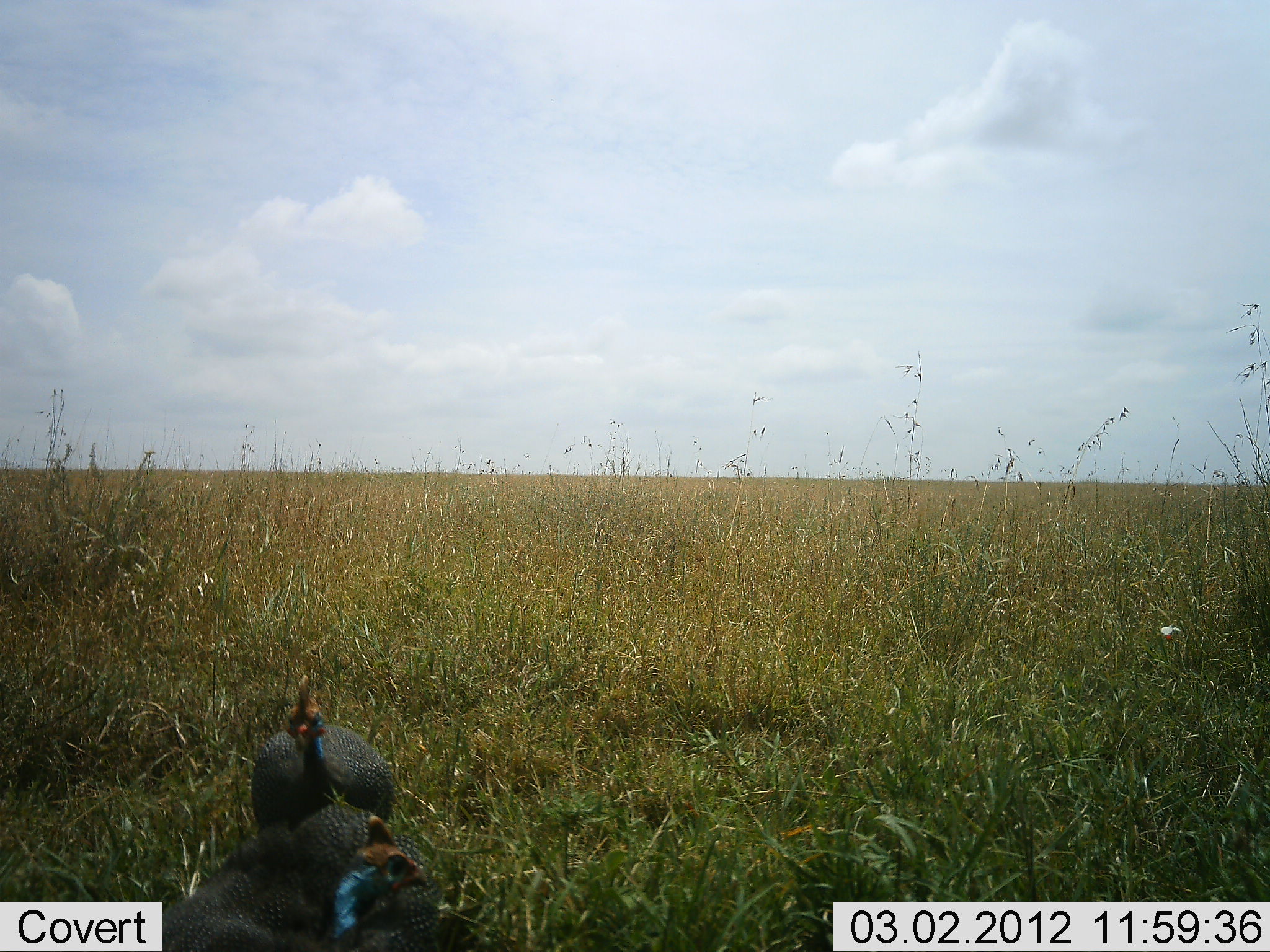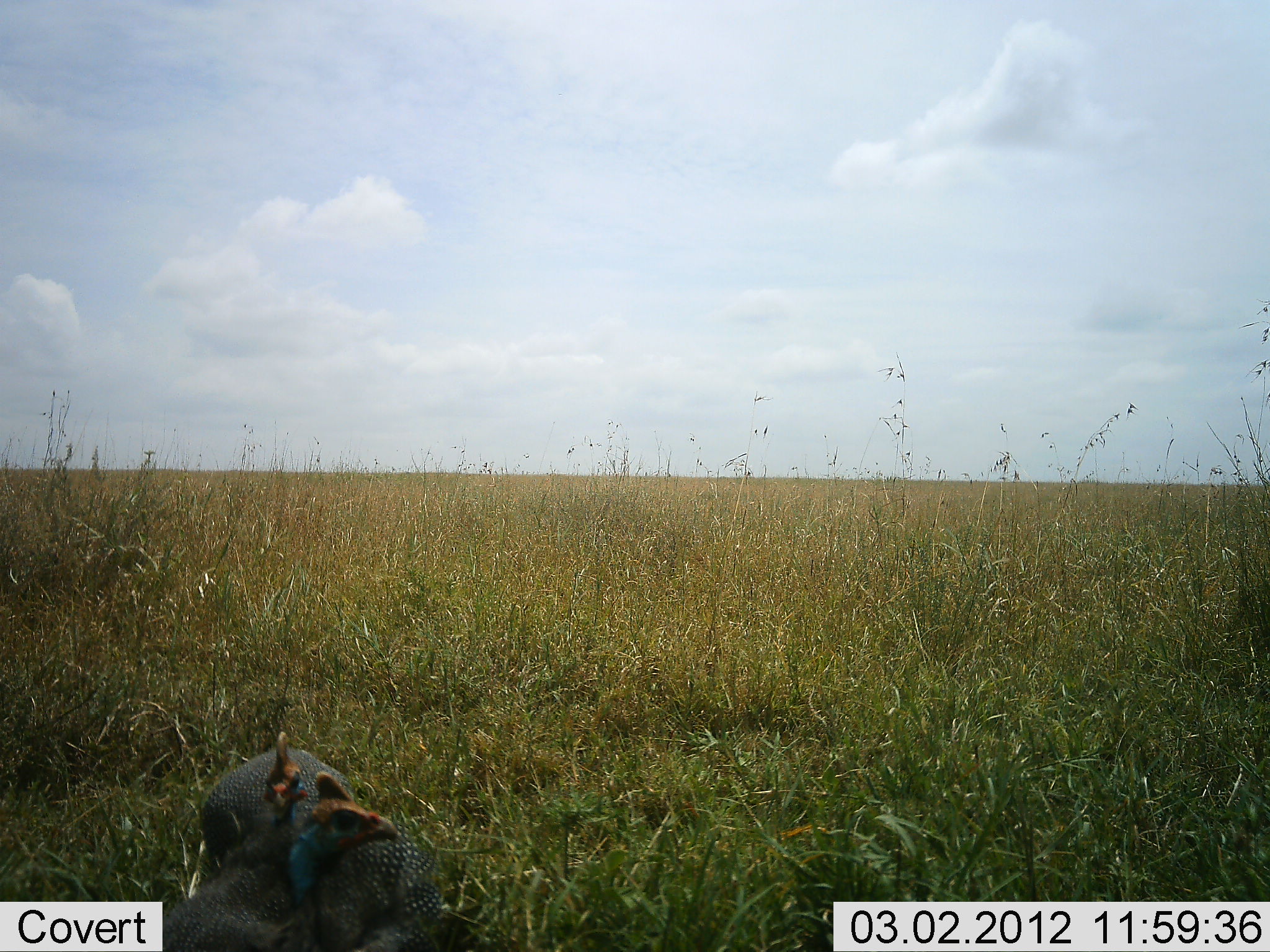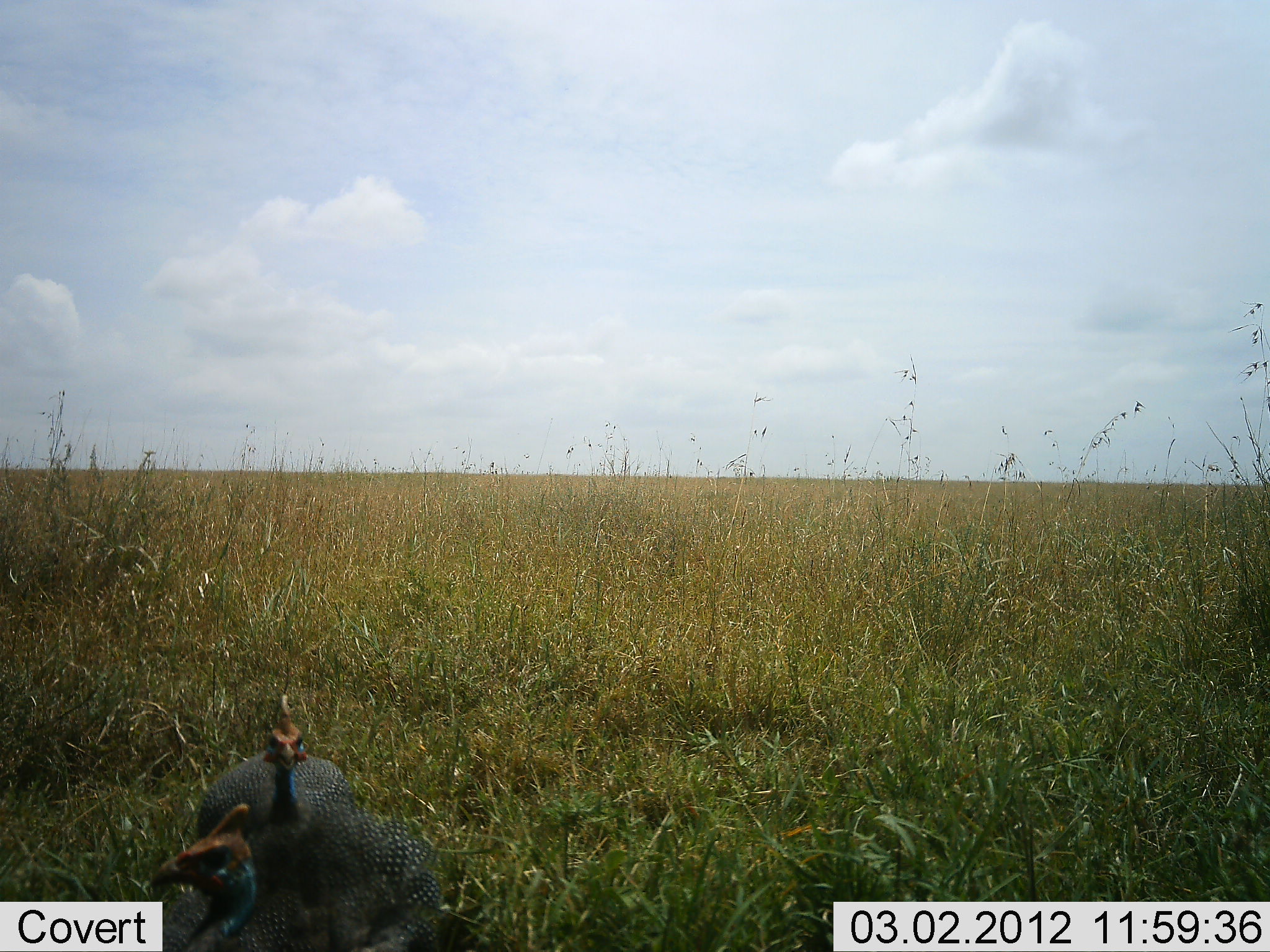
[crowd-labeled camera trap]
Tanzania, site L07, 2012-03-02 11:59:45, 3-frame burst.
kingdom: Animalia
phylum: Chordata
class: Aves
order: Galliformes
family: Numididae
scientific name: Numididae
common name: guinea fowl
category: guineafowl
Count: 2.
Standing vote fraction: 53%.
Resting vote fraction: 0%.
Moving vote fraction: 53%.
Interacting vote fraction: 7%.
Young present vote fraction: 0%.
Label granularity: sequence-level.